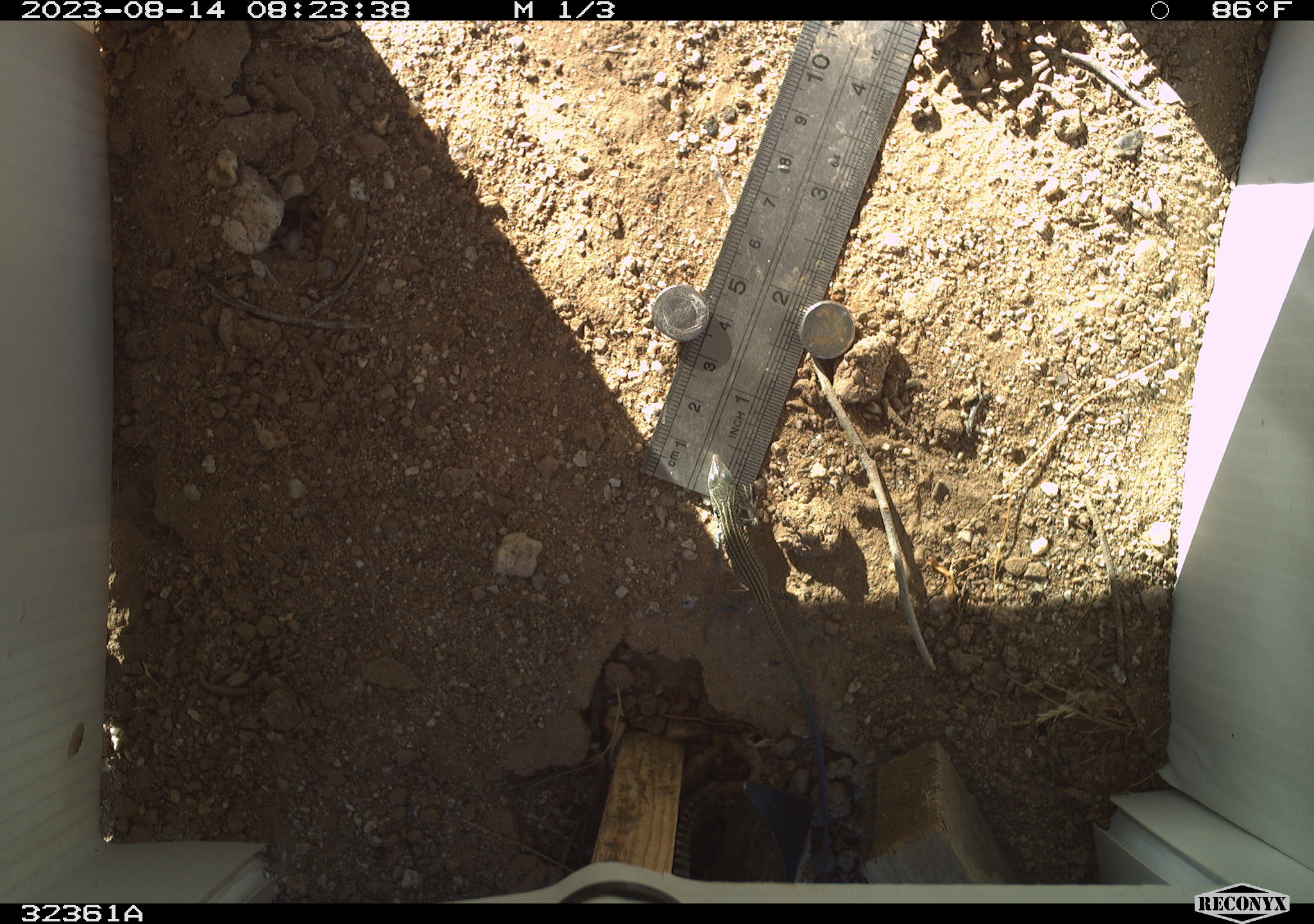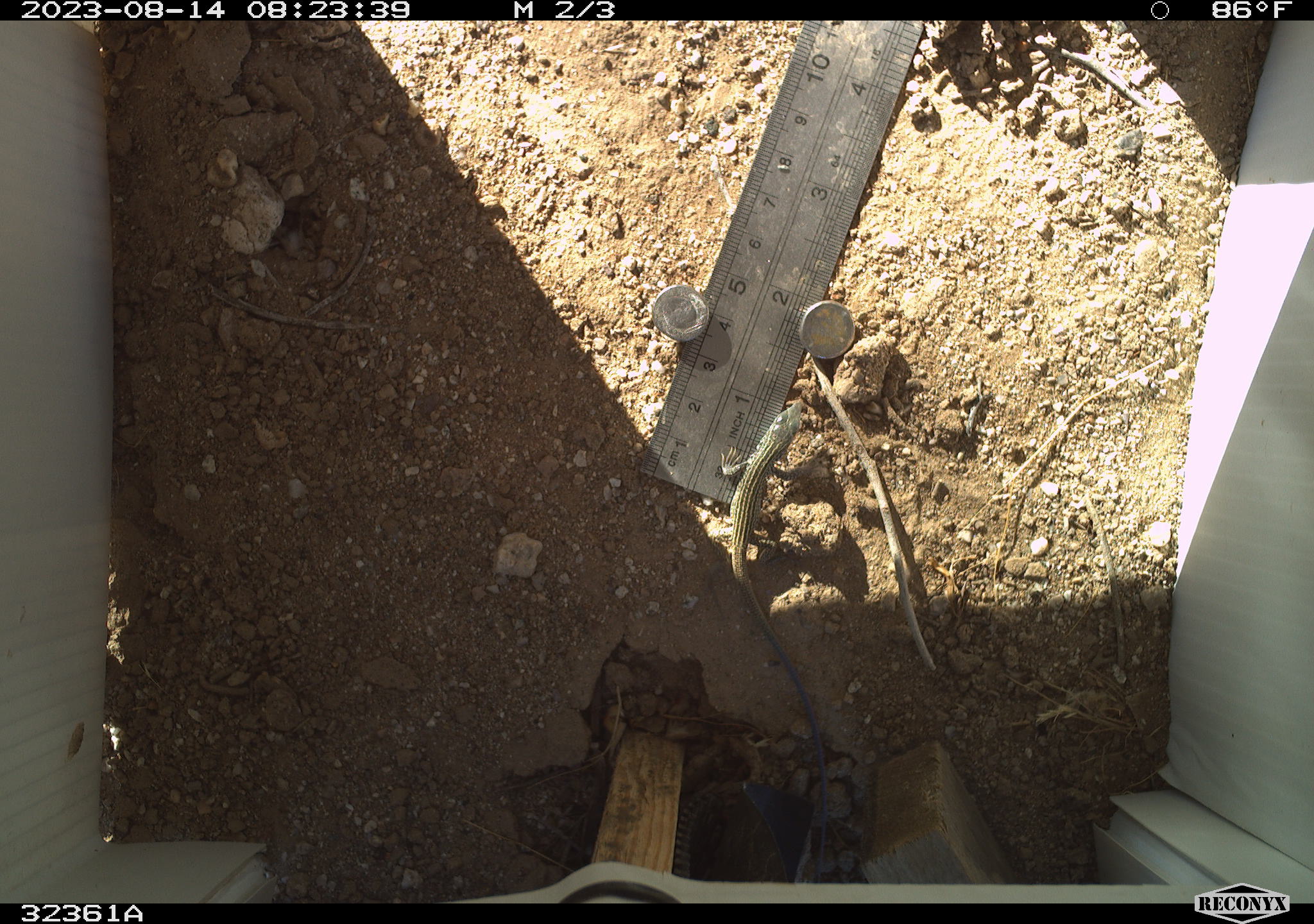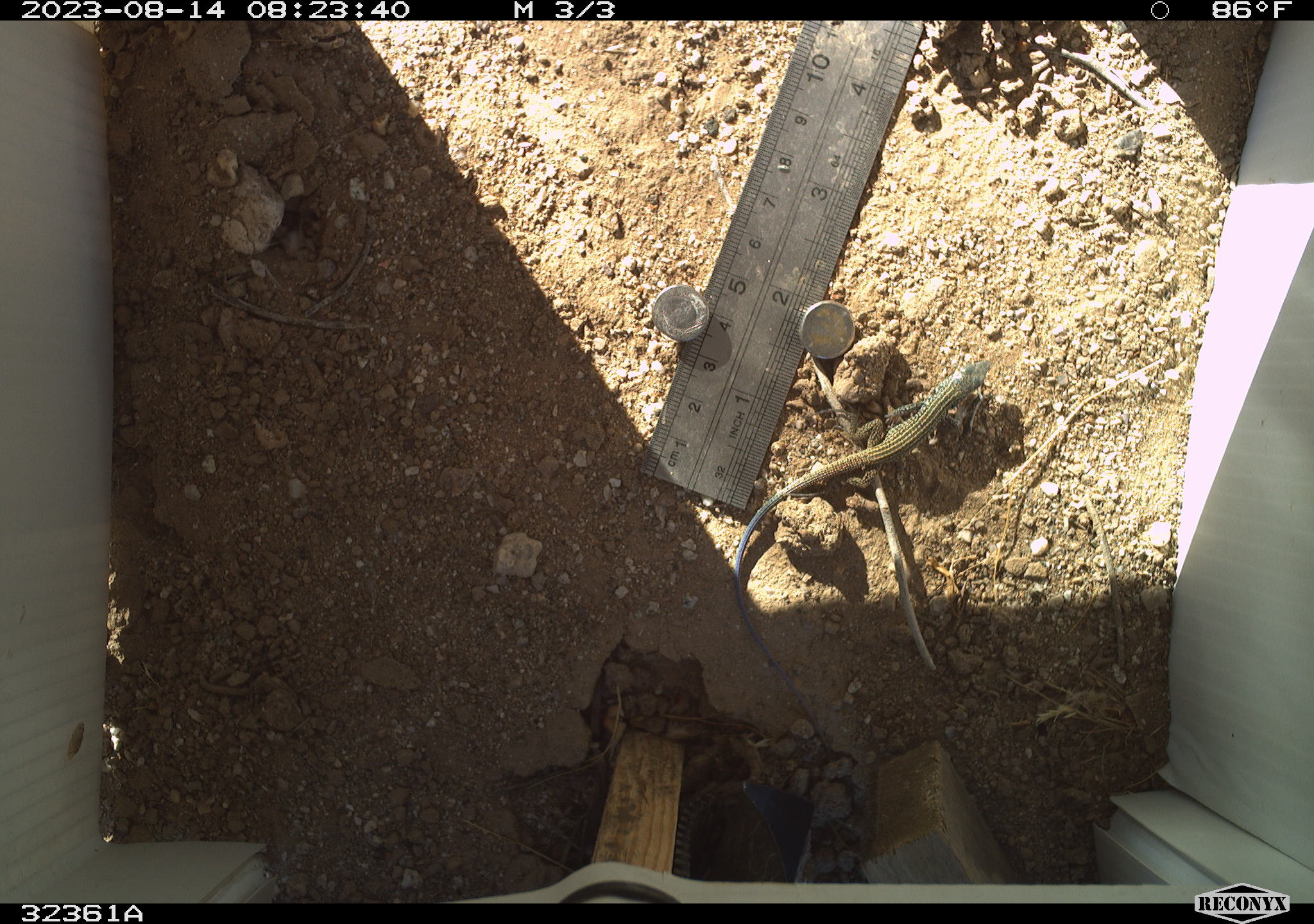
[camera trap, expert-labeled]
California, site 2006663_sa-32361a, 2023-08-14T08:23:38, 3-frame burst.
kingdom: Animalia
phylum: Chordata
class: Reptilia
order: Squamata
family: Teiidae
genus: Aspidoscelis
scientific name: Aspidoscelis tigris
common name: western whiptail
Western whiptail (Aspidoscelis tigris).